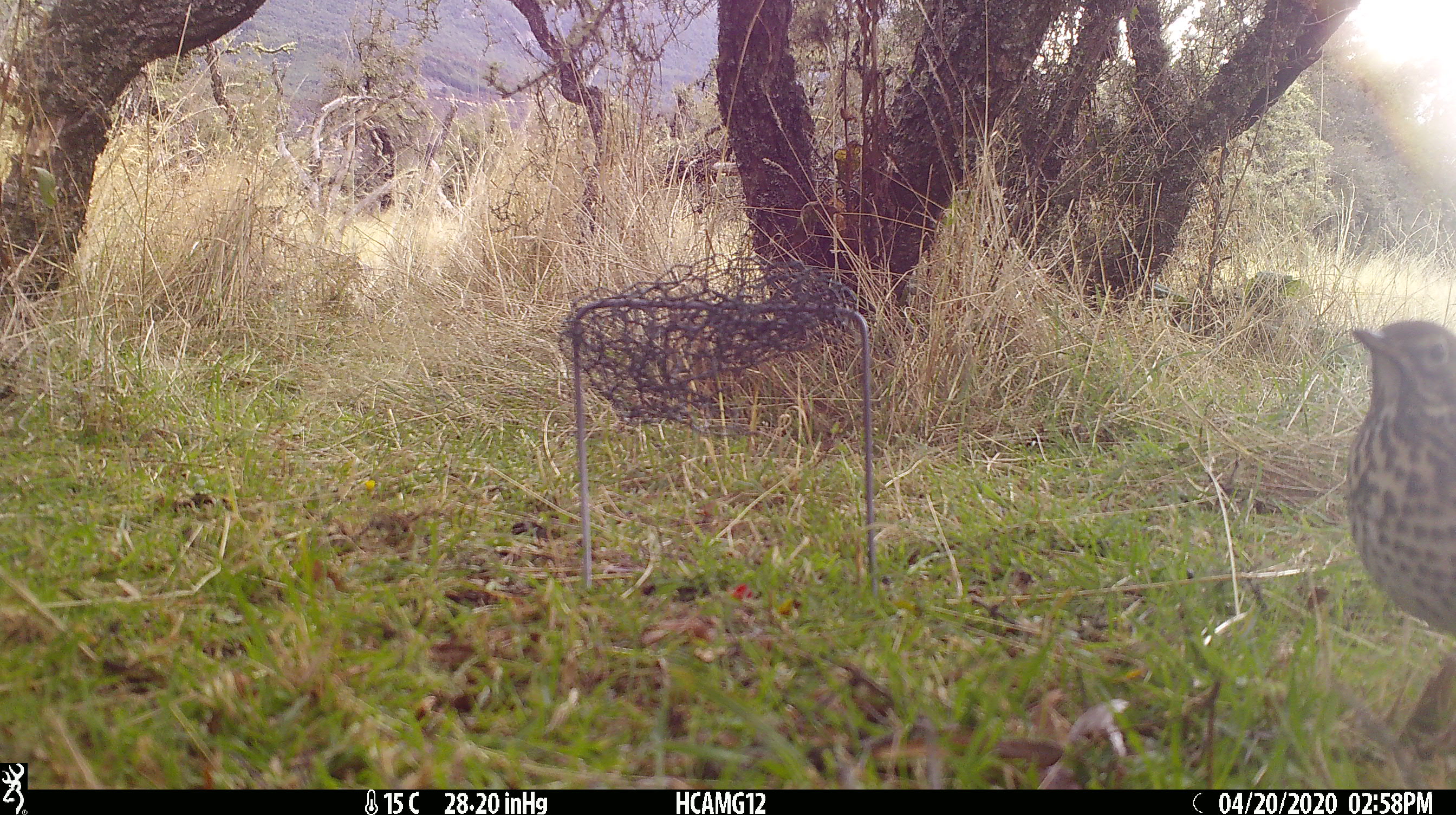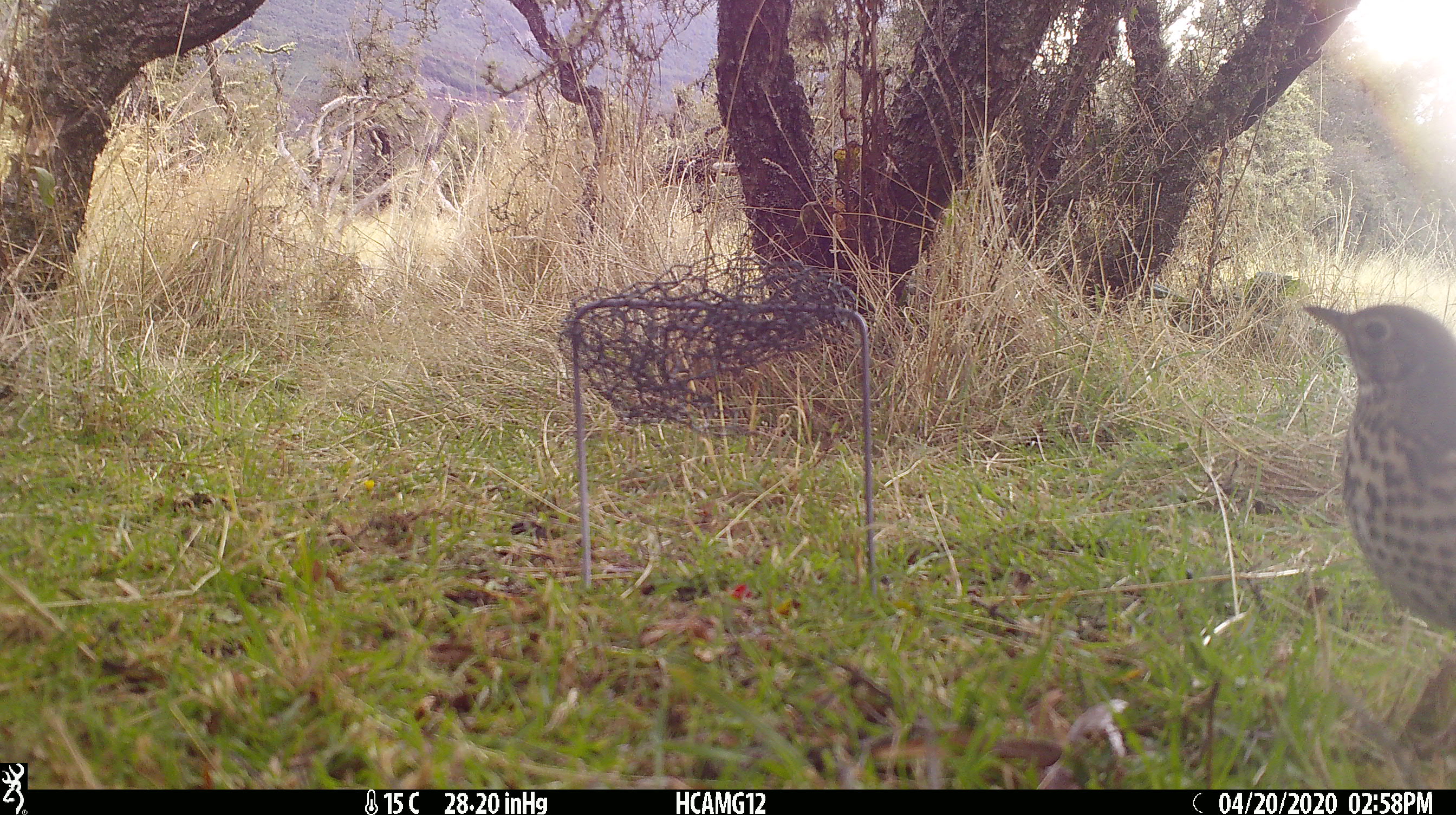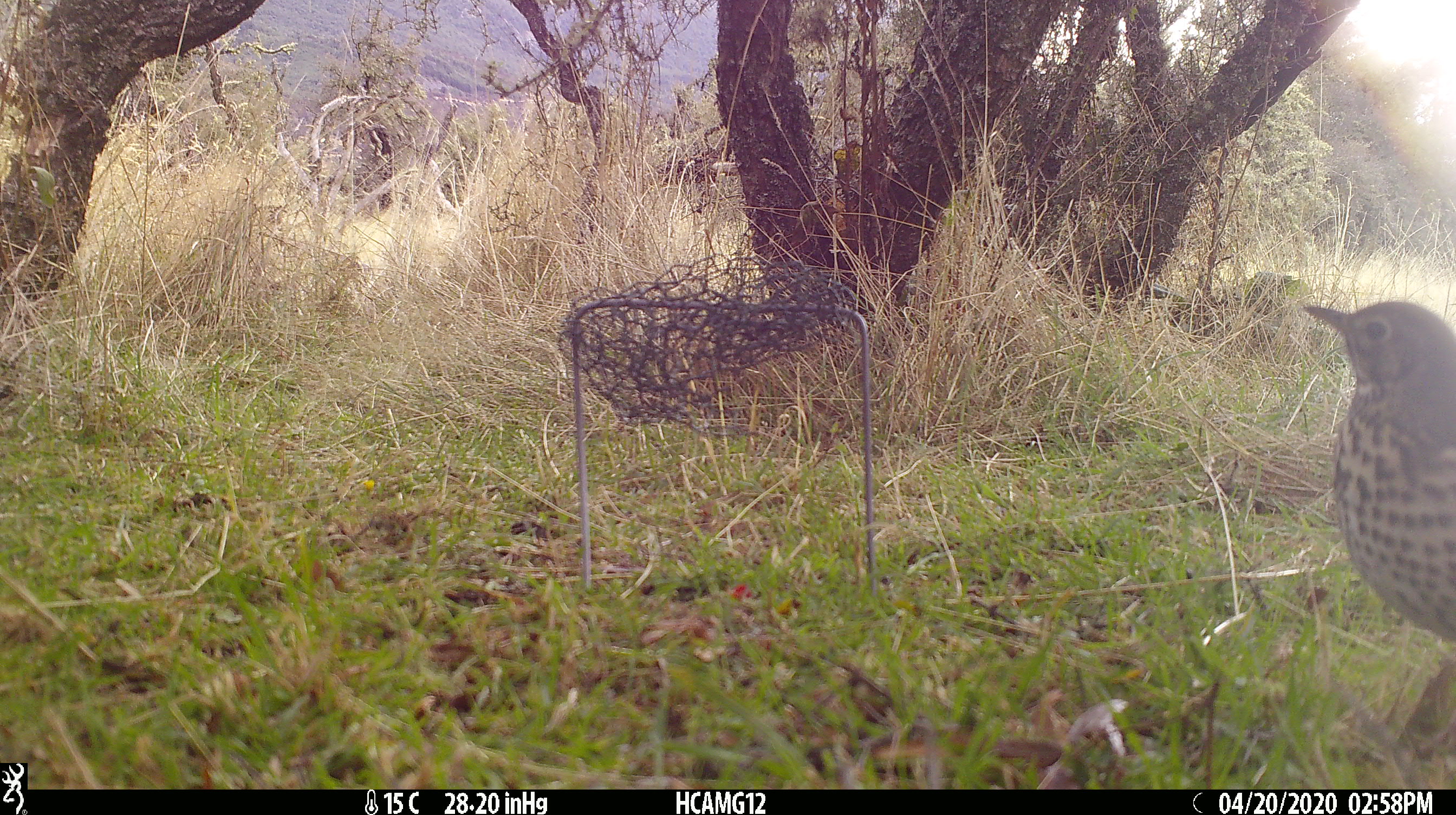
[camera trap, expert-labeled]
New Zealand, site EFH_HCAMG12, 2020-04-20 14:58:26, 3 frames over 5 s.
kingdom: Animalia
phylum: Chordata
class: Aves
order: Passeriformes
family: Turdidae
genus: Turdus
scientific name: Turdus philomelos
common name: song thrush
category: thrush